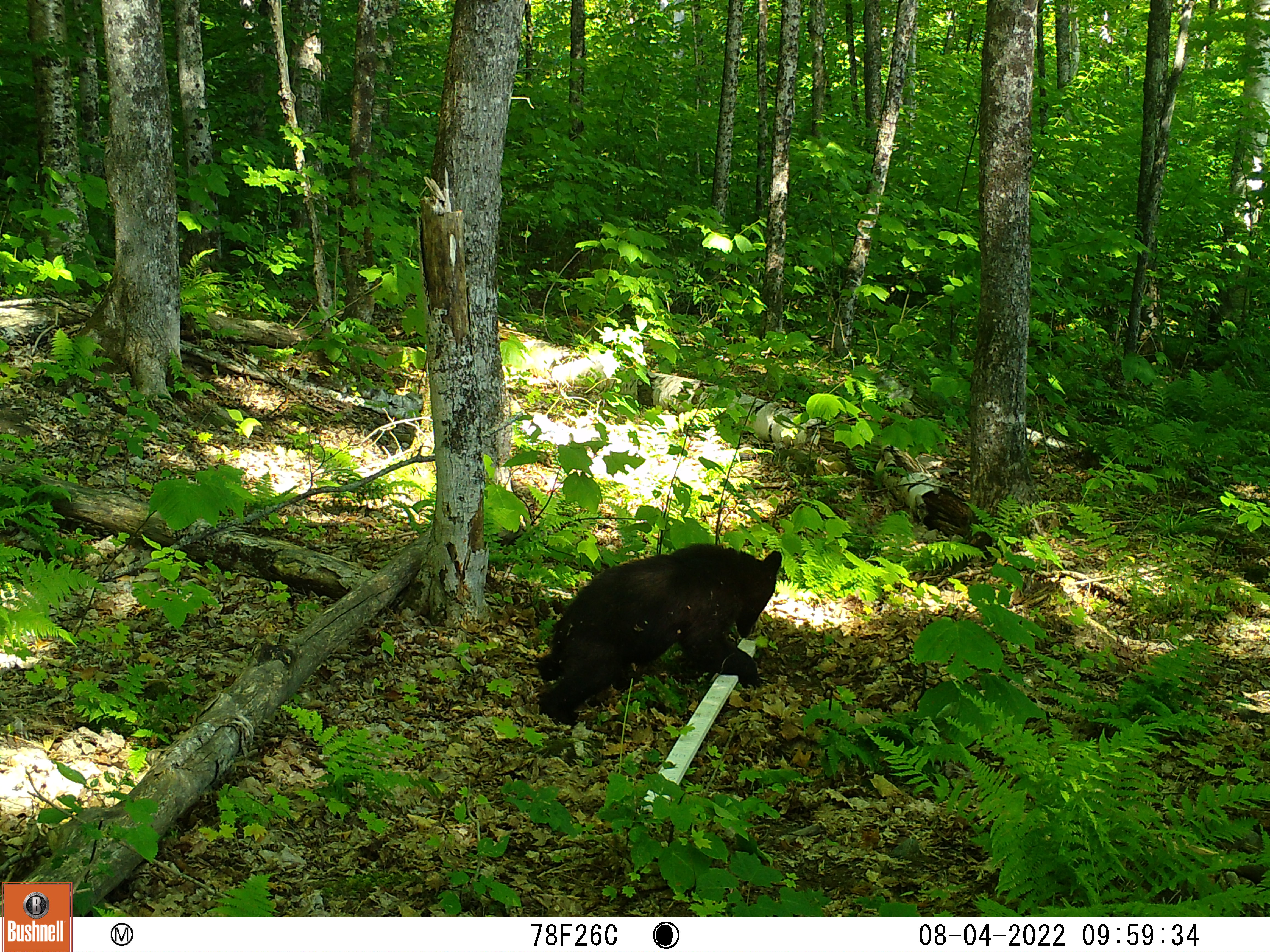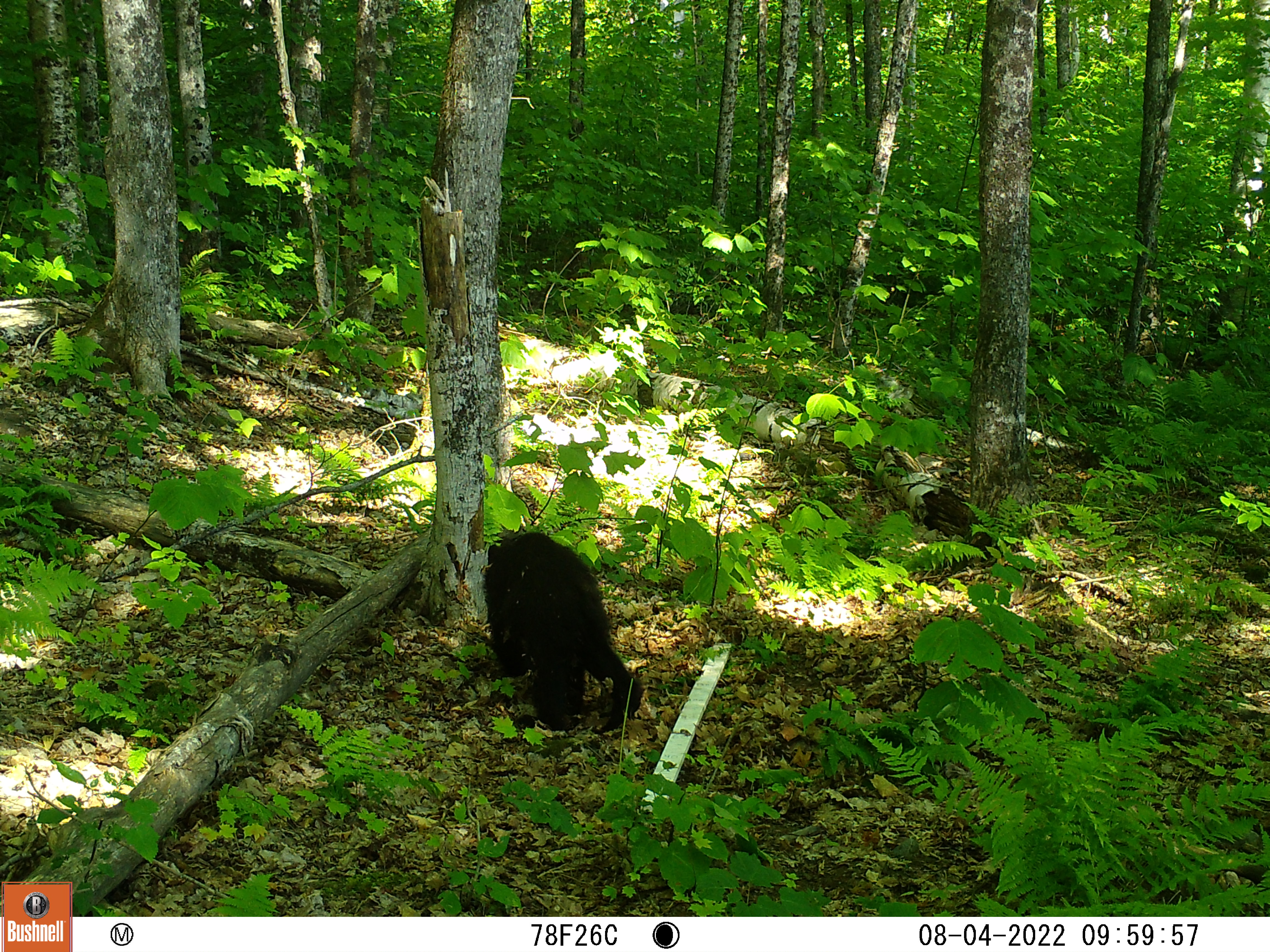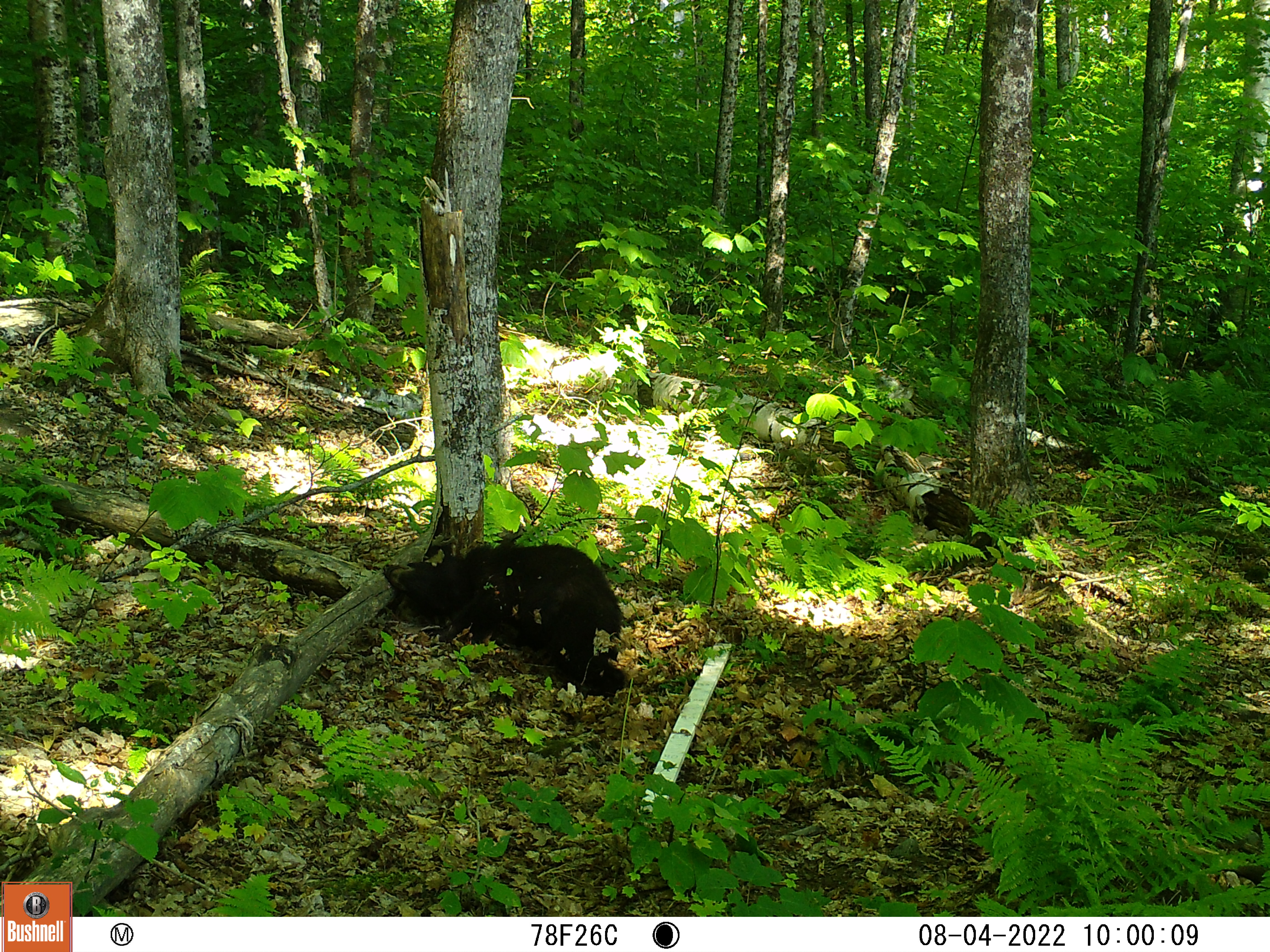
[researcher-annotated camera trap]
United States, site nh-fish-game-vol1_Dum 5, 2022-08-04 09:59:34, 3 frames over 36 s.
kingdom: Animalia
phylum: Chordata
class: Mammalia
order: Carnivora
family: Ursidae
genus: Ursus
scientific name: Ursus americanus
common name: black bear